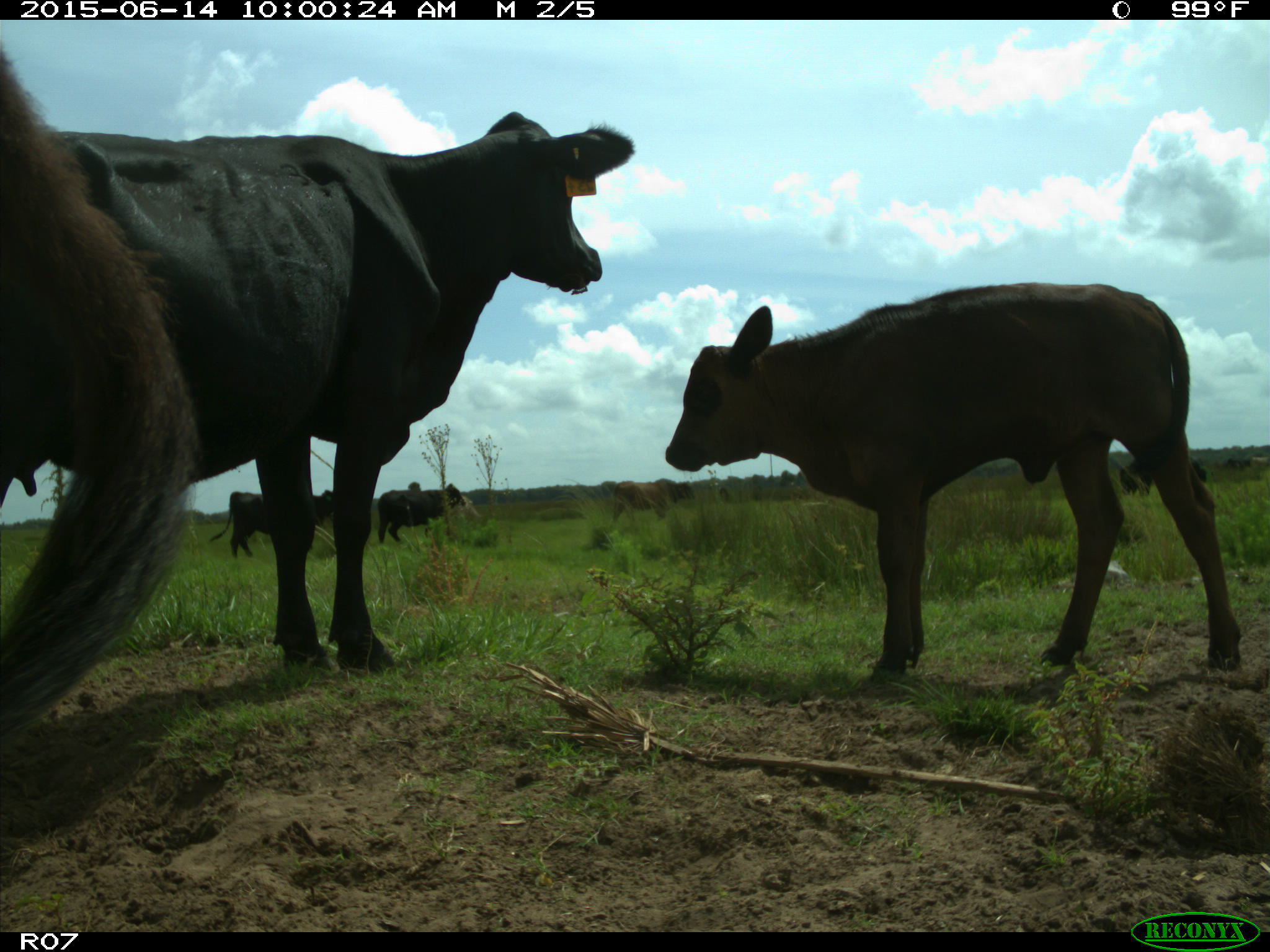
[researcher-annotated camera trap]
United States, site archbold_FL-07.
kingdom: Animalia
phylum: Chordata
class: Mammalia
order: Artiodactyla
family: Bovidae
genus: Bos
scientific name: Bos taurus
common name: domestic cow